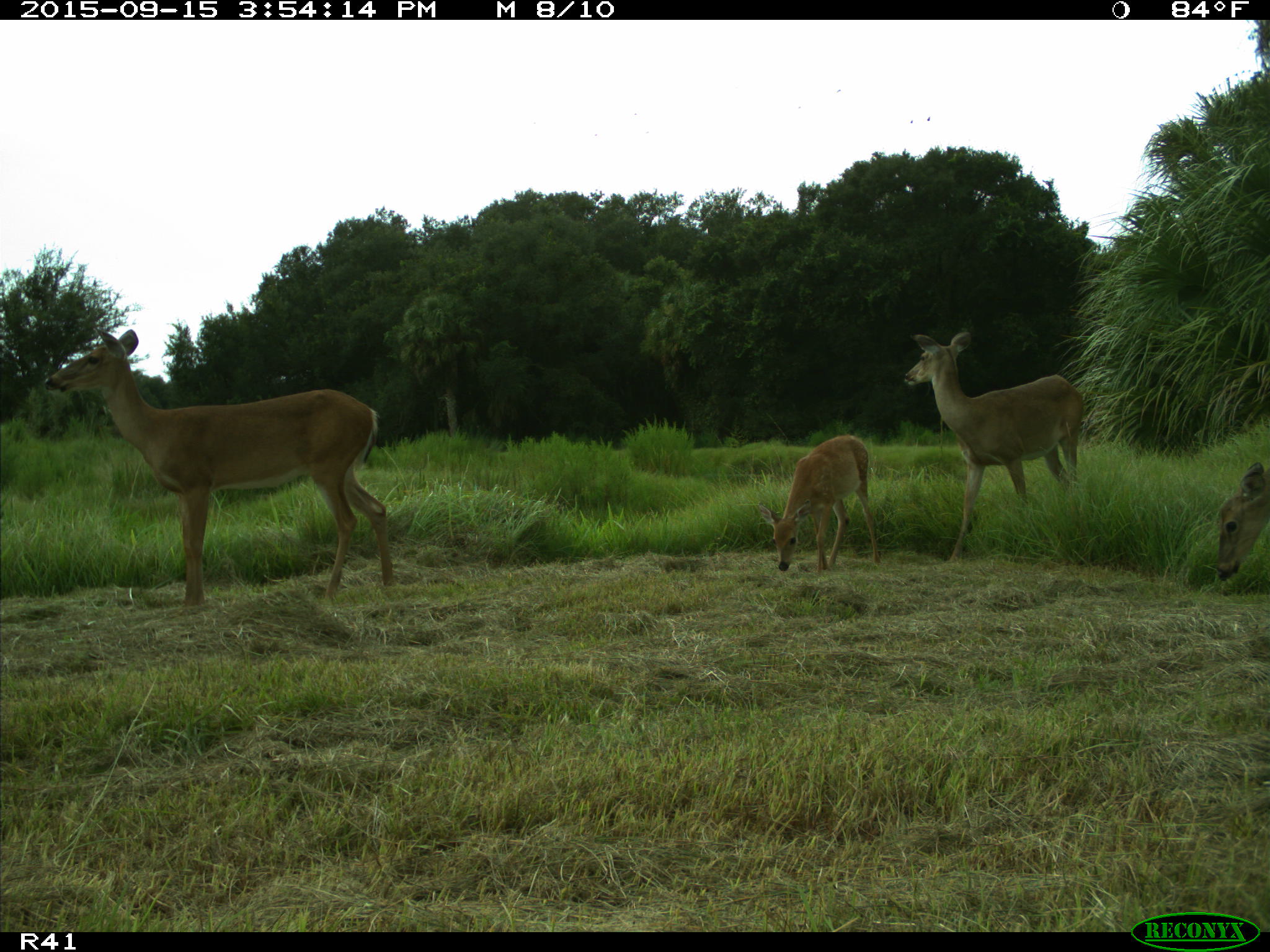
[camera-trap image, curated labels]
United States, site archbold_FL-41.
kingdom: Animalia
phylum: Chordata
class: Mammalia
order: Artiodactyla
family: Cervidae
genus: Odocoileus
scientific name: Odocoileus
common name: deer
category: unidentified deer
Unidentified deer (deer) (Odocoileus).